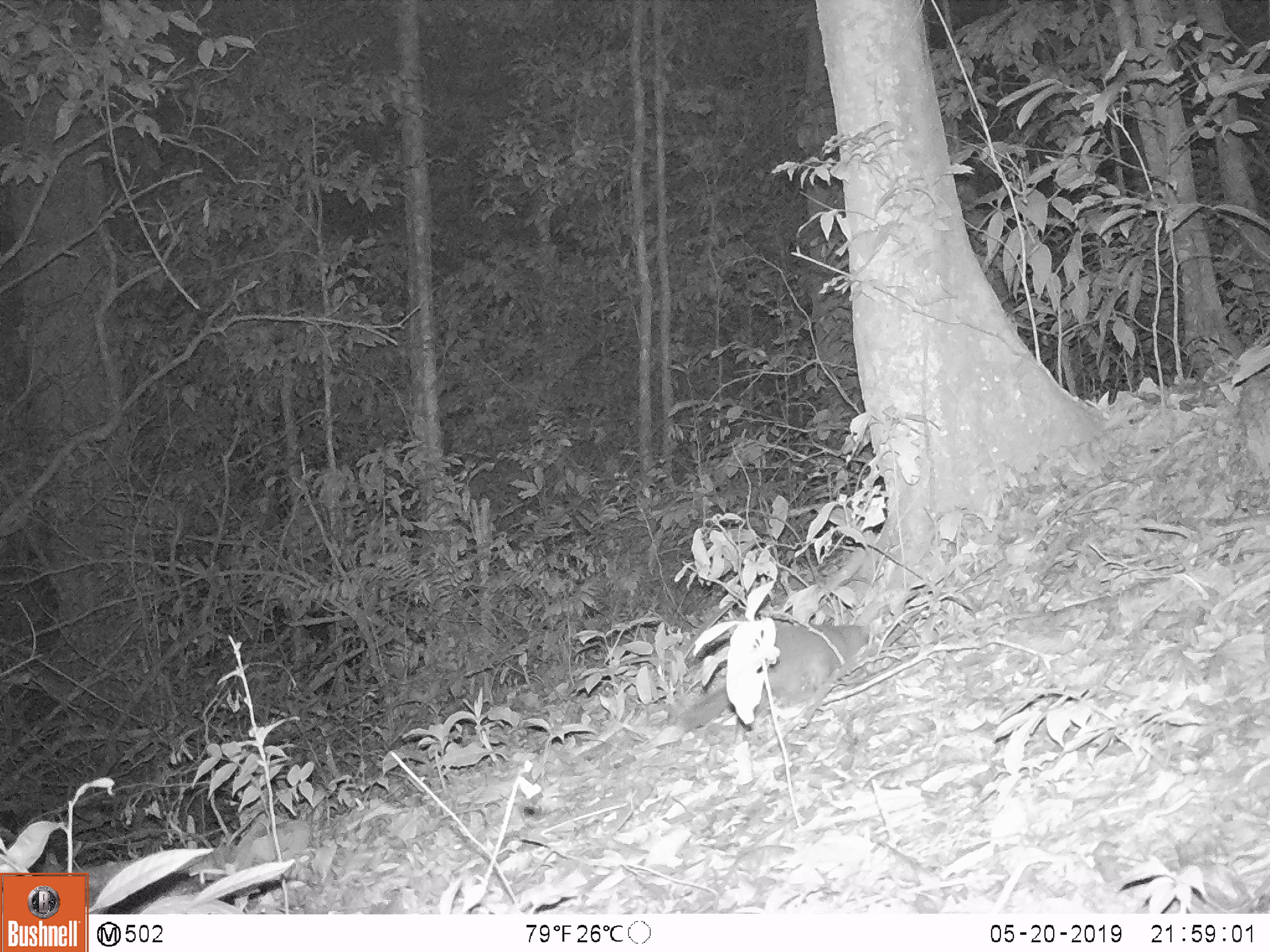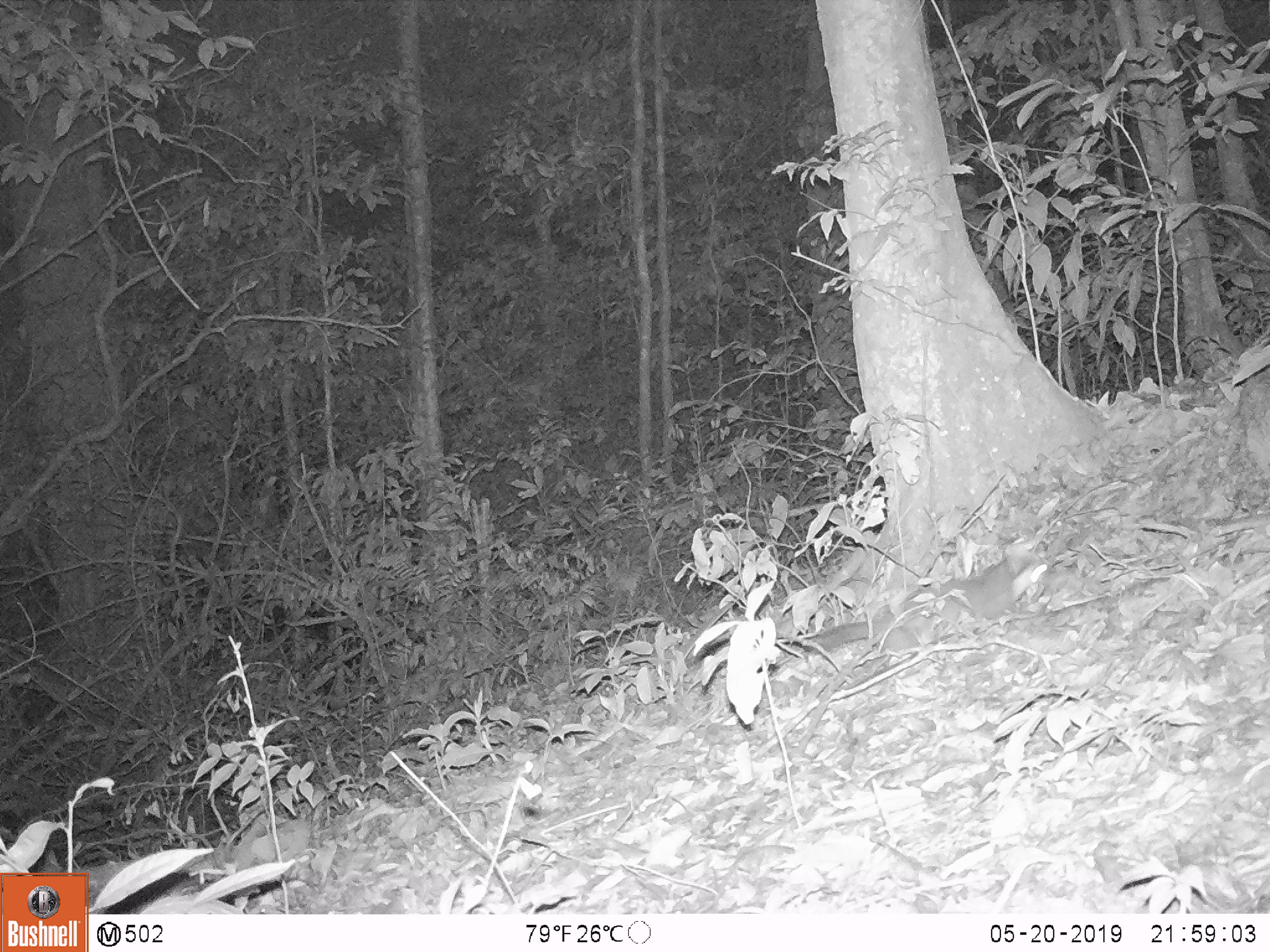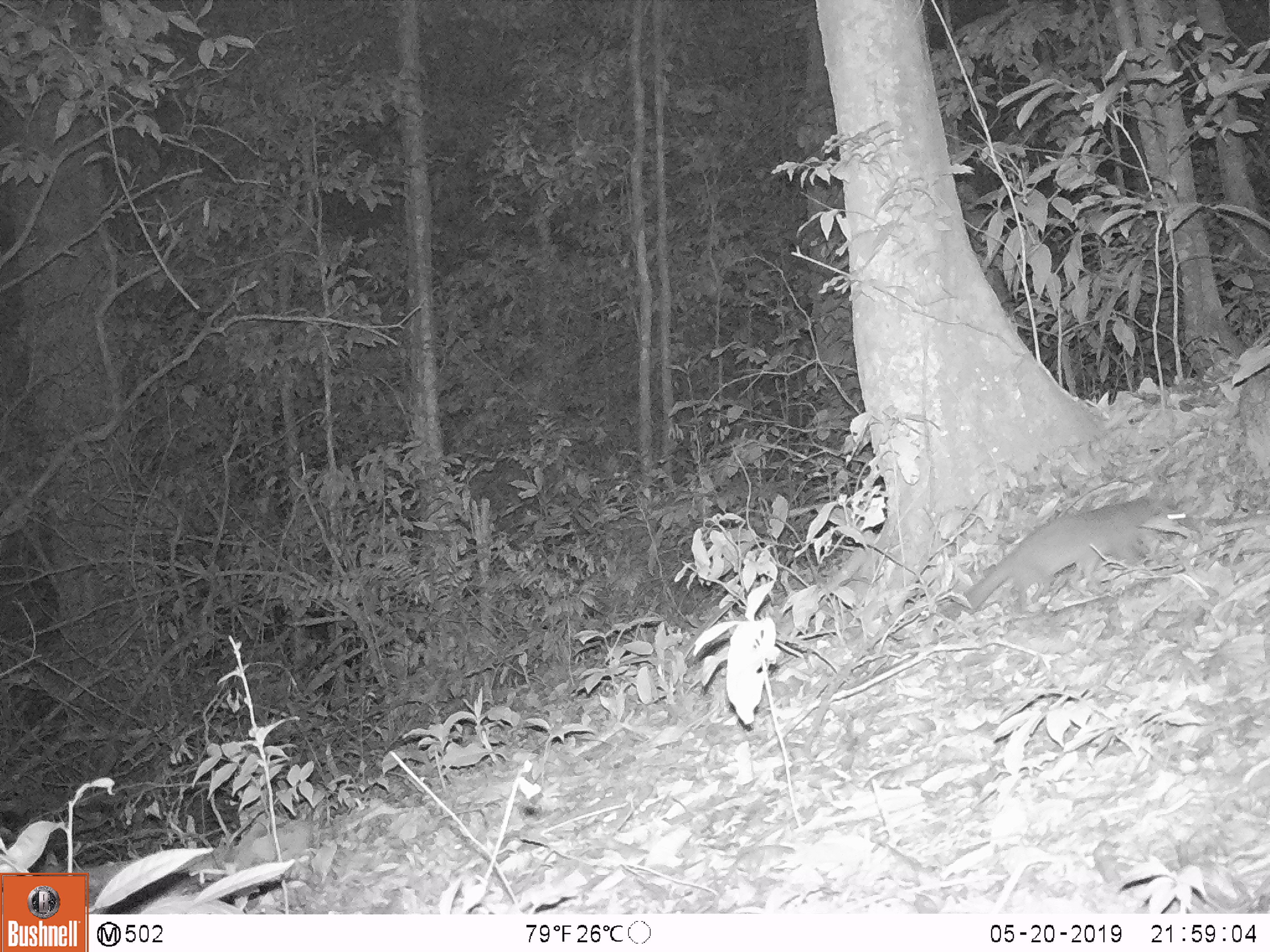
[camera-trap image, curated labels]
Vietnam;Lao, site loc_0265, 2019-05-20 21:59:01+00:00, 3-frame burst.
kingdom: Animalia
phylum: Chordata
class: Mammalia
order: Carnivora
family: Mustelidae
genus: Melogale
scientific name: Melogale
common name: ferret badger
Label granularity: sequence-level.